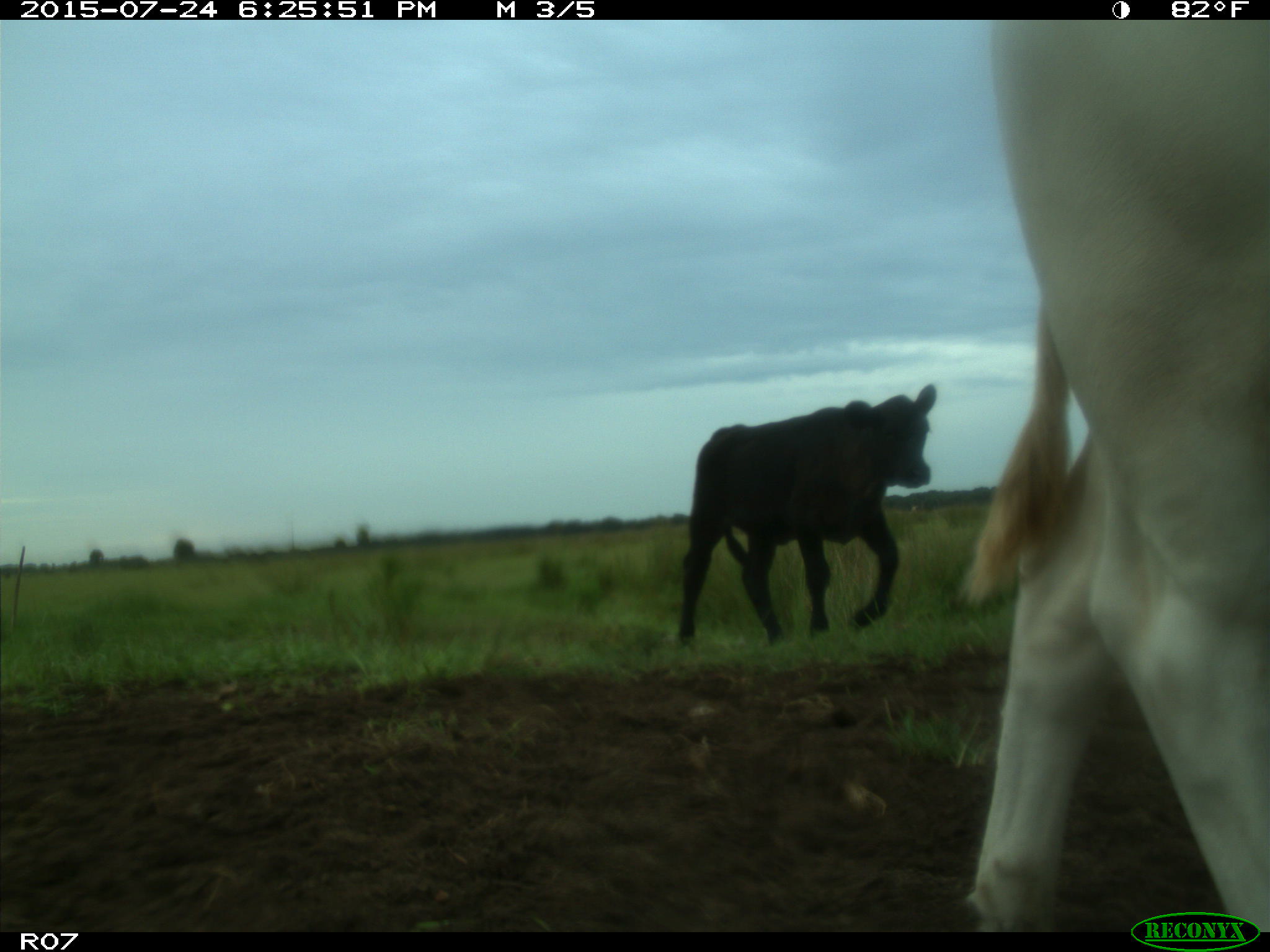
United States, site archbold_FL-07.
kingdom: Animalia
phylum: Chordata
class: Mammalia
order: Artiodactyla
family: Bovidae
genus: Bos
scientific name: Bos taurus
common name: domestic cow